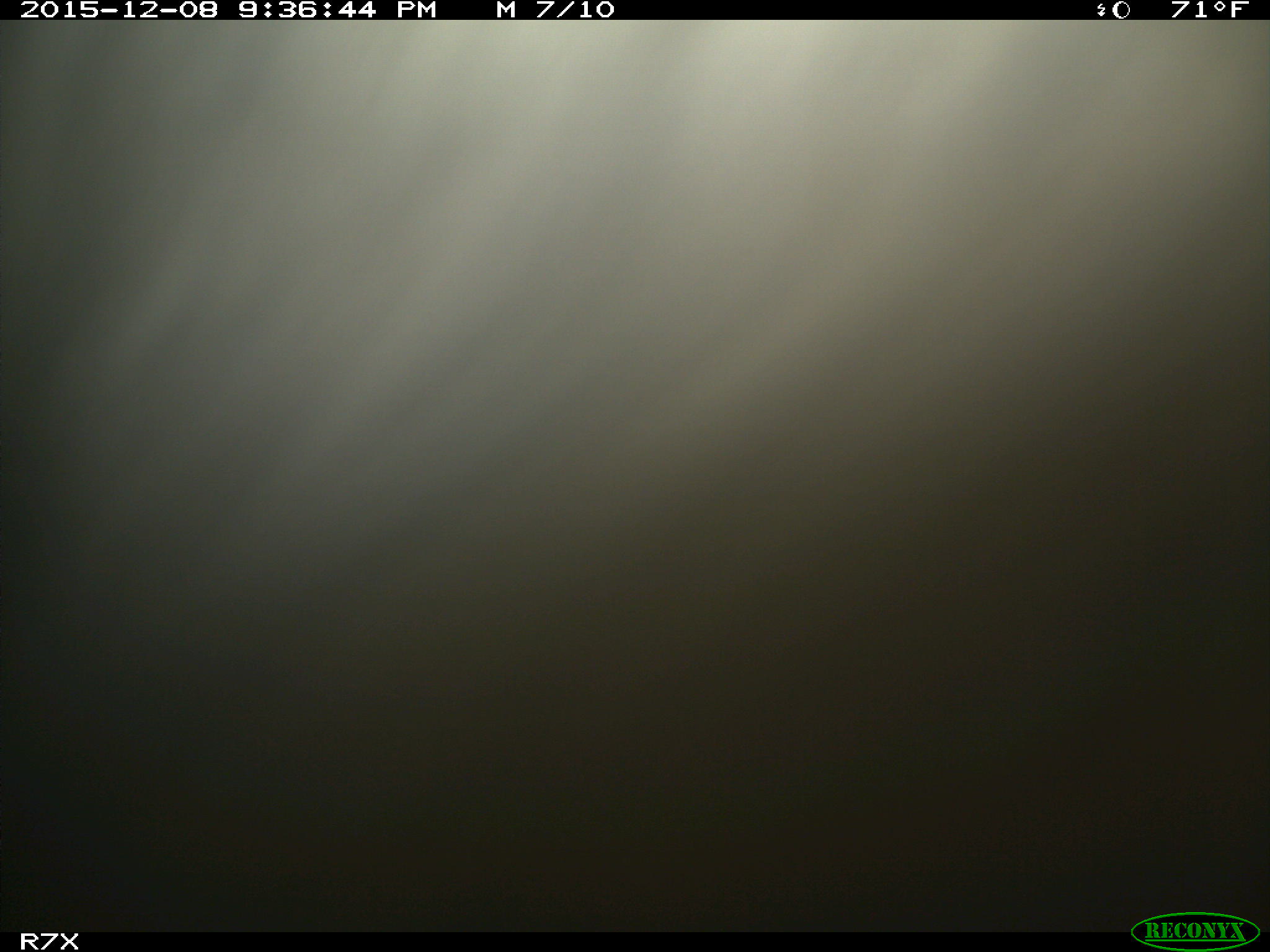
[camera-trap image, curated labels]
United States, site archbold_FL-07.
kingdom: Animalia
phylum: Chordata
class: Mammalia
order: Artiodactyla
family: Bovidae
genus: Bos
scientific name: Bos taurus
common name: domestic cow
Bos taurus (domestic cow).